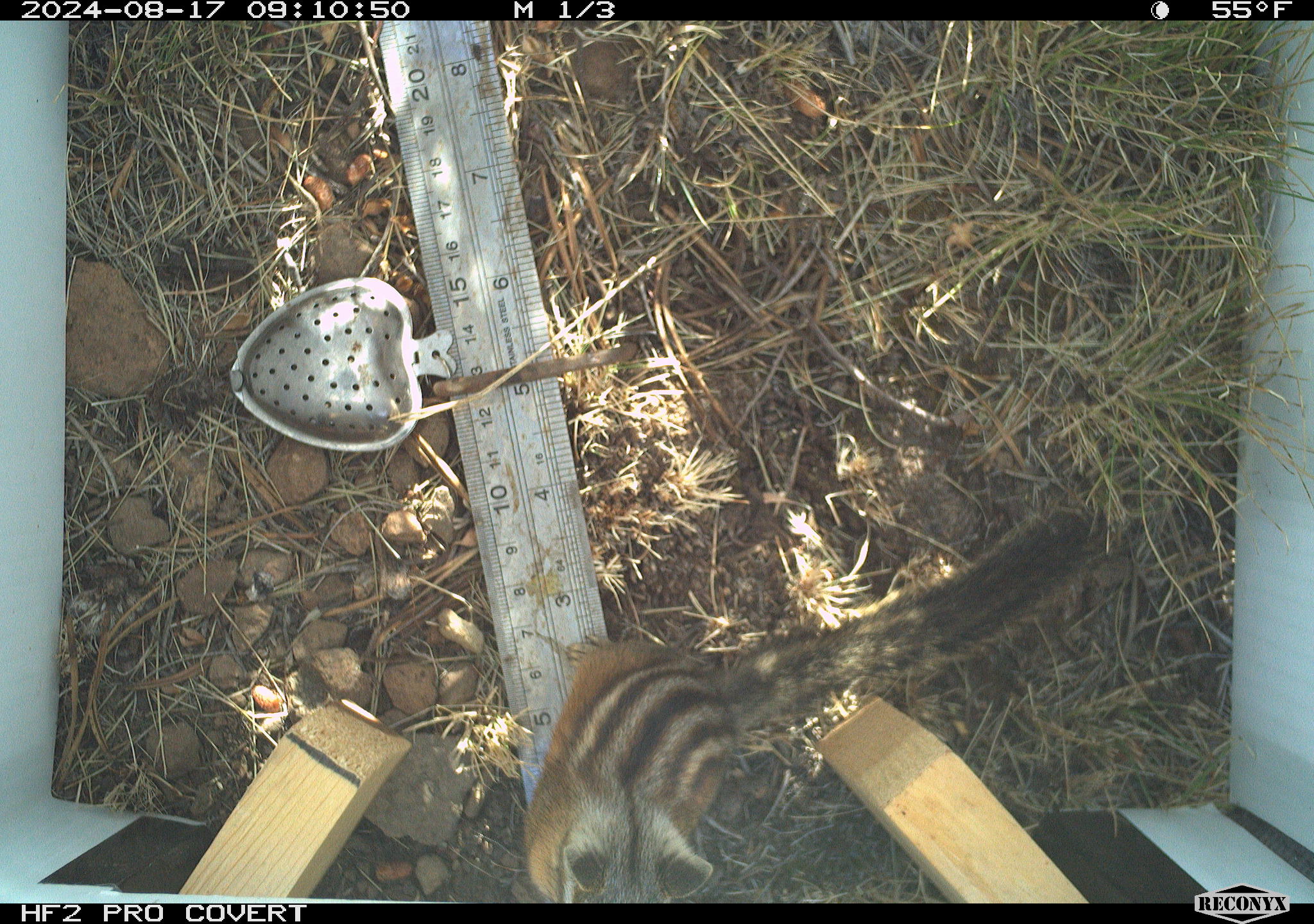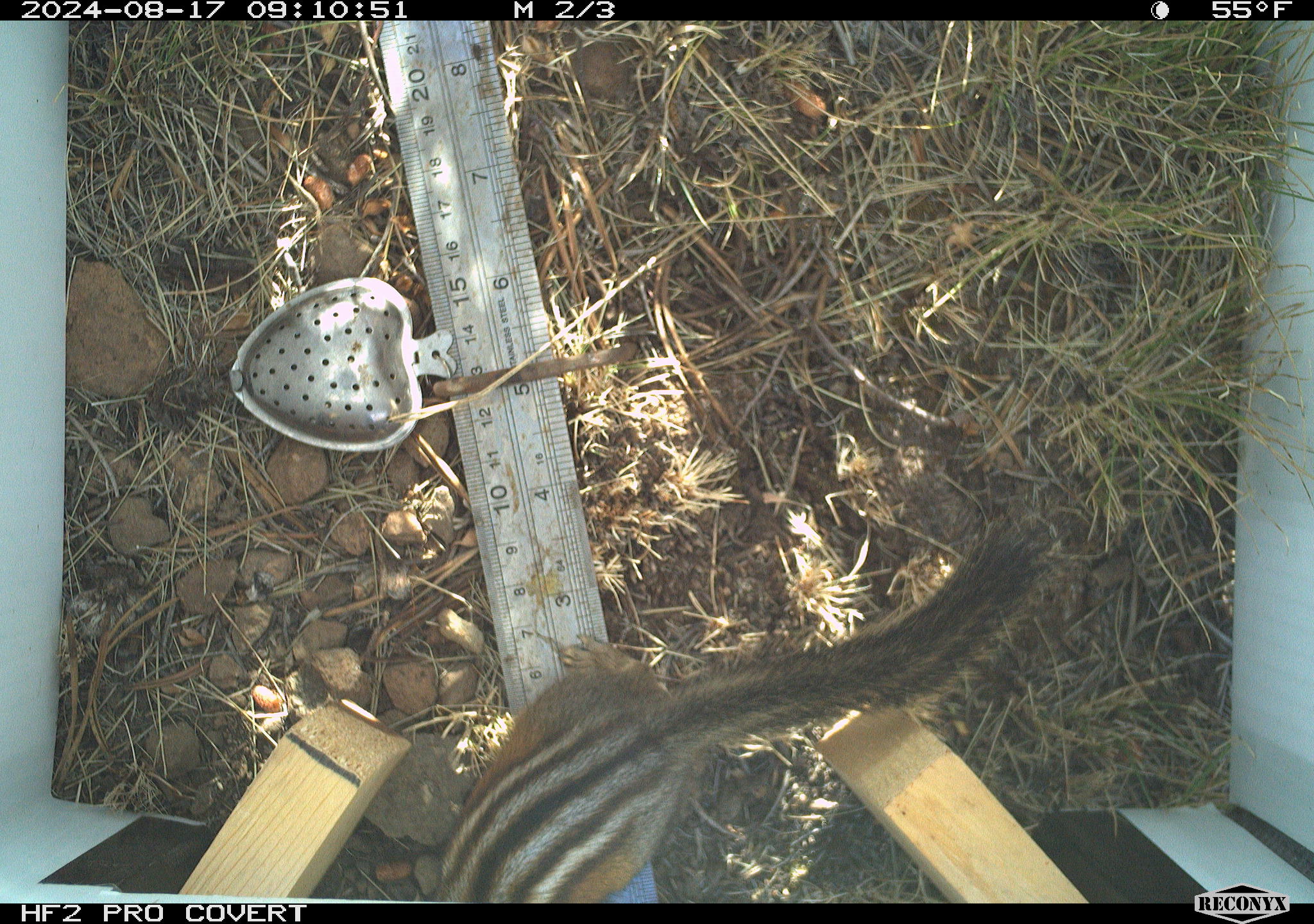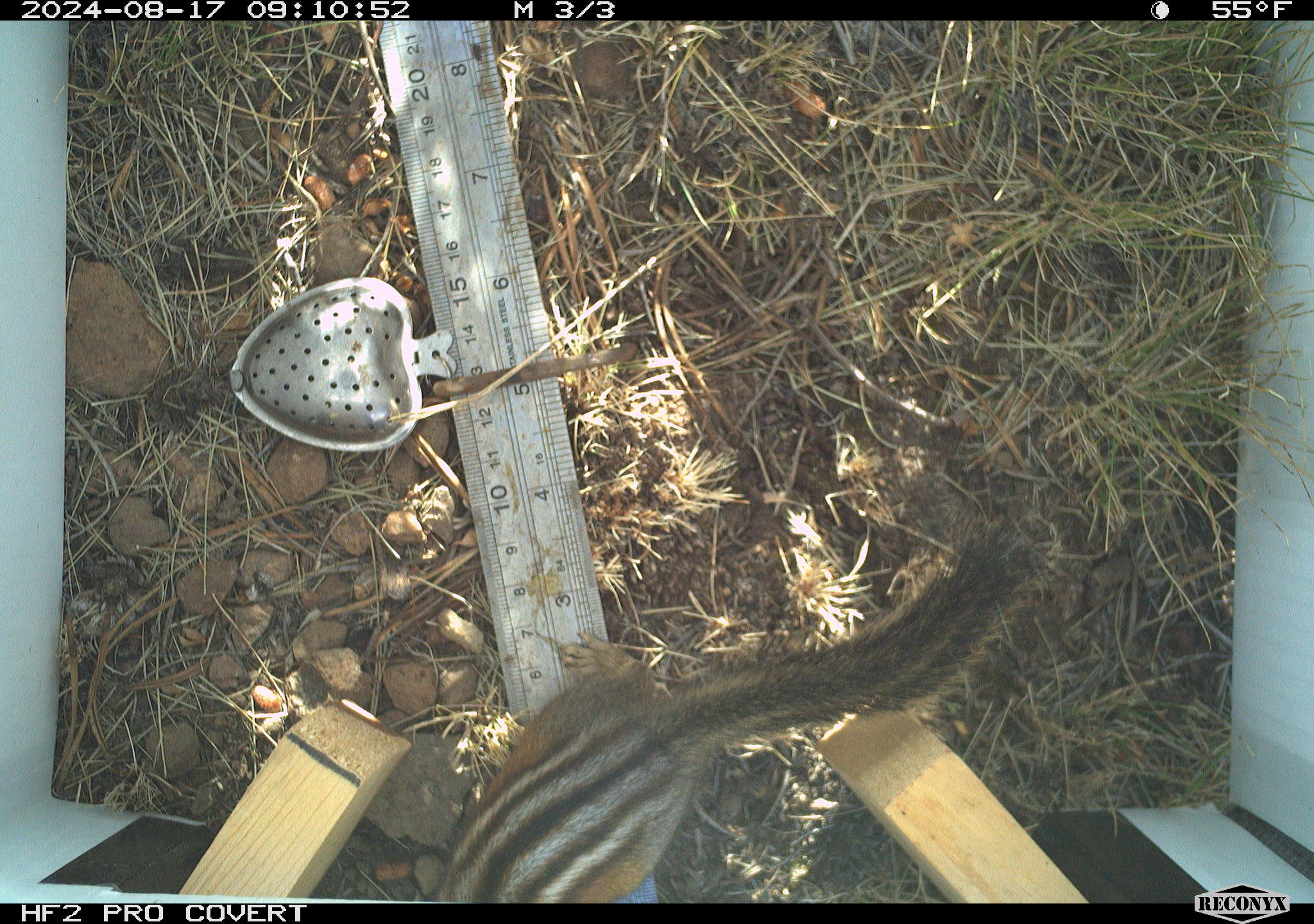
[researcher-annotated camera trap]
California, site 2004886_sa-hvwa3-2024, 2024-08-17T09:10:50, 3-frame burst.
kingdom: Animalia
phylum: Chordata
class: Mammalia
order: Rodentia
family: Sciuridae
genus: Neotamias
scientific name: Neotamias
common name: western chipmunks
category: neotamias species